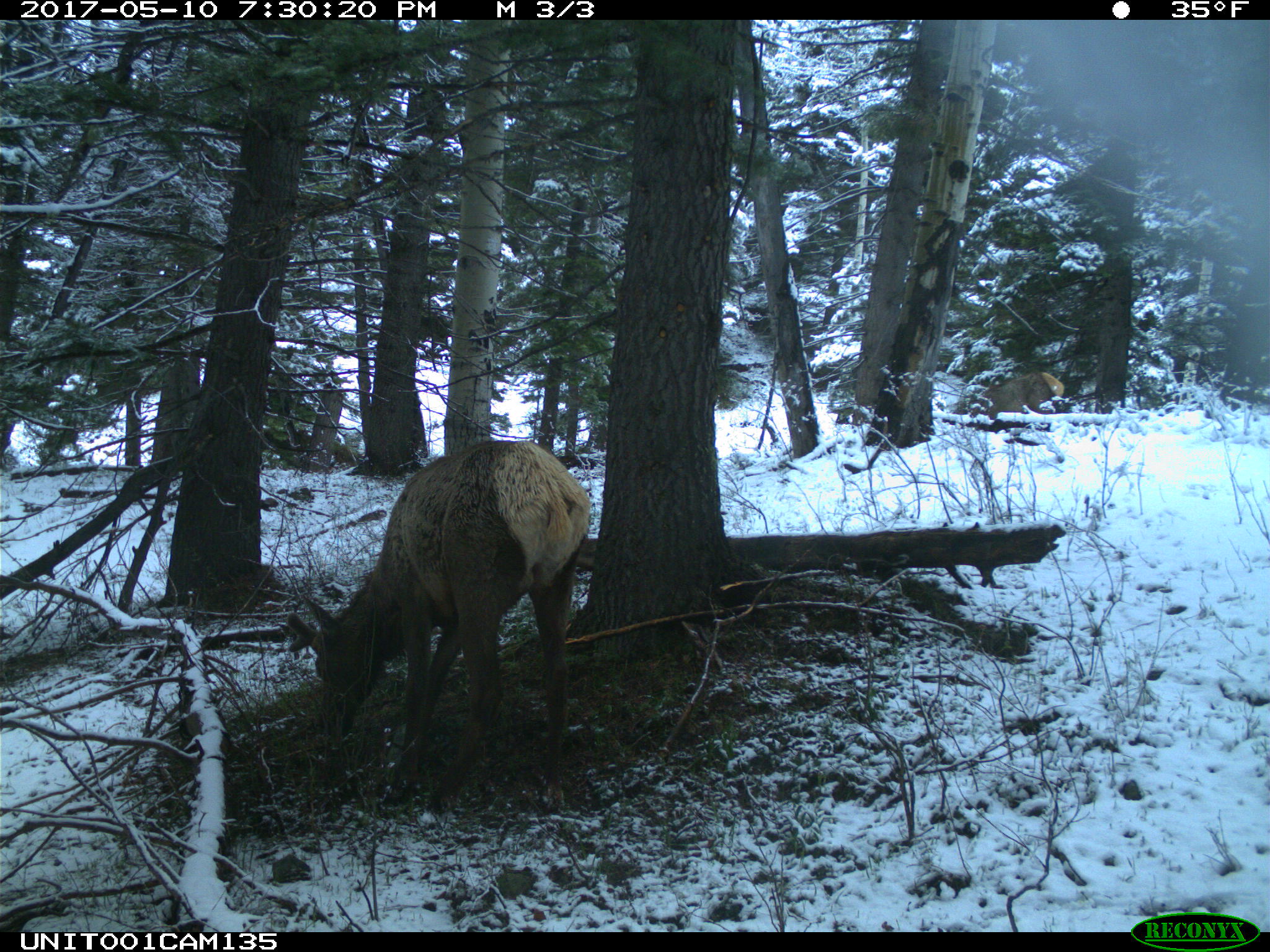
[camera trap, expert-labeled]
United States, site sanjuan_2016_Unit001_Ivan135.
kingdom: Animalia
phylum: Chordata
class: Mammalia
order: Artiodactyla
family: Cervidae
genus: Cervus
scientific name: Cervus elaphus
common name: red deer